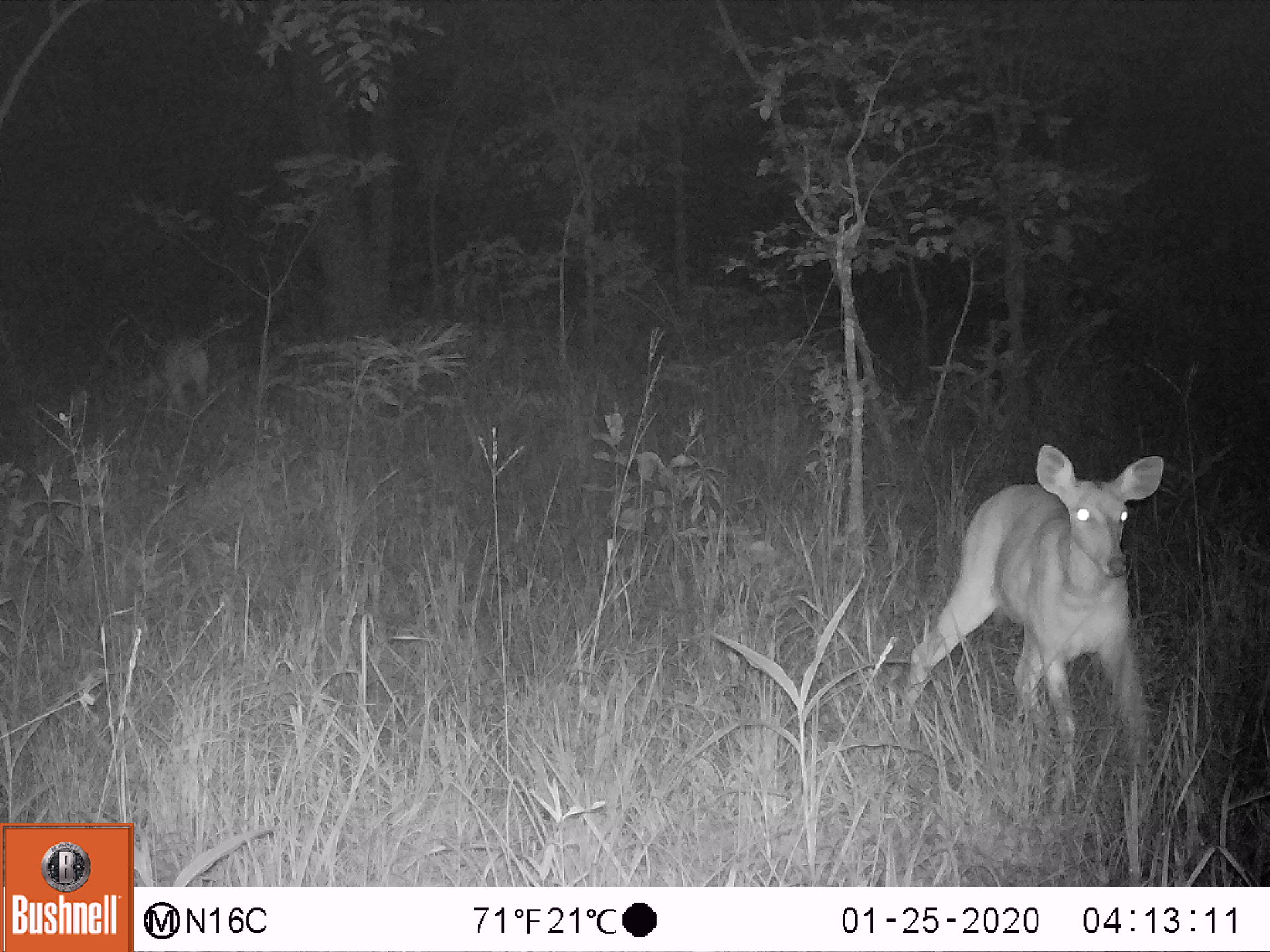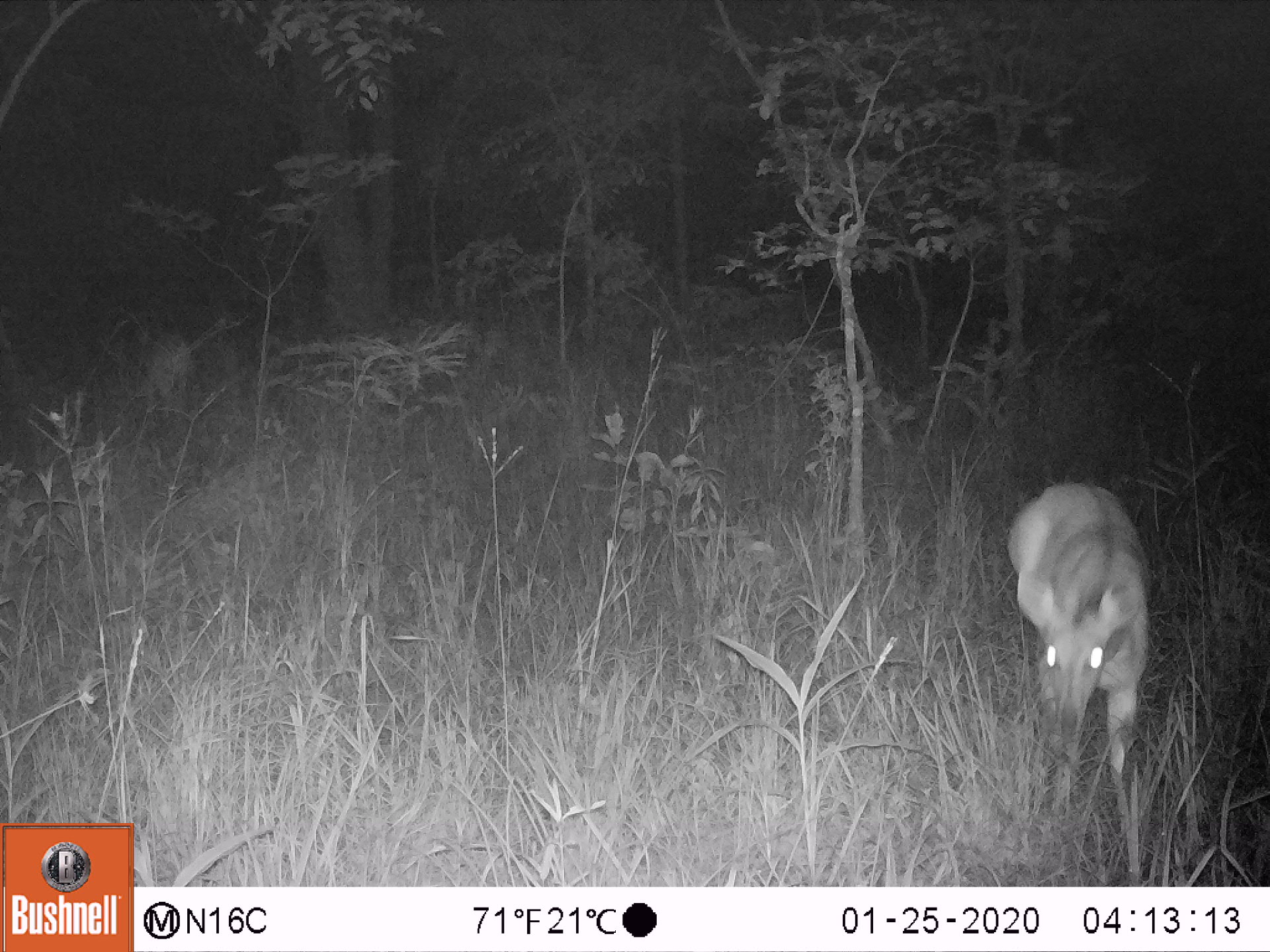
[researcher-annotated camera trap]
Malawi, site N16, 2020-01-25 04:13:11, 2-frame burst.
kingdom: Animalia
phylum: Chordata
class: Mammalia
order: Artiodactyla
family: Bovidae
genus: Tragelaphus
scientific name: Tragelaphus sylvaticus sylvaticus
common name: cape bushbuck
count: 1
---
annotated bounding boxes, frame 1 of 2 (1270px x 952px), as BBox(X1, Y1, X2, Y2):
cape bushbuck: BBox(898, 441, 1169, 759)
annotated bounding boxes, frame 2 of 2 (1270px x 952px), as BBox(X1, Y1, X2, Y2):
cape bushbuck: BBox(1001, 476, 1154, 783)